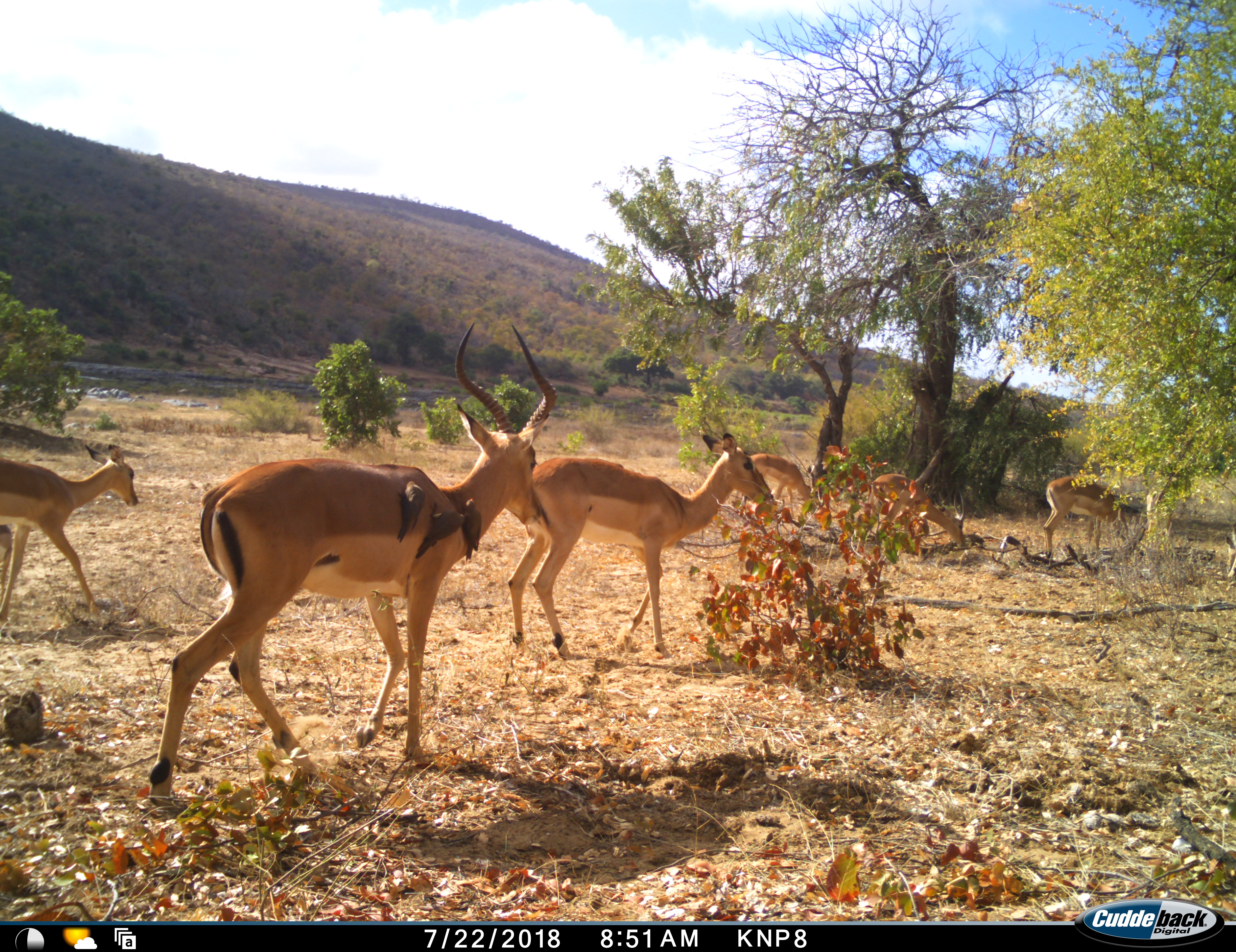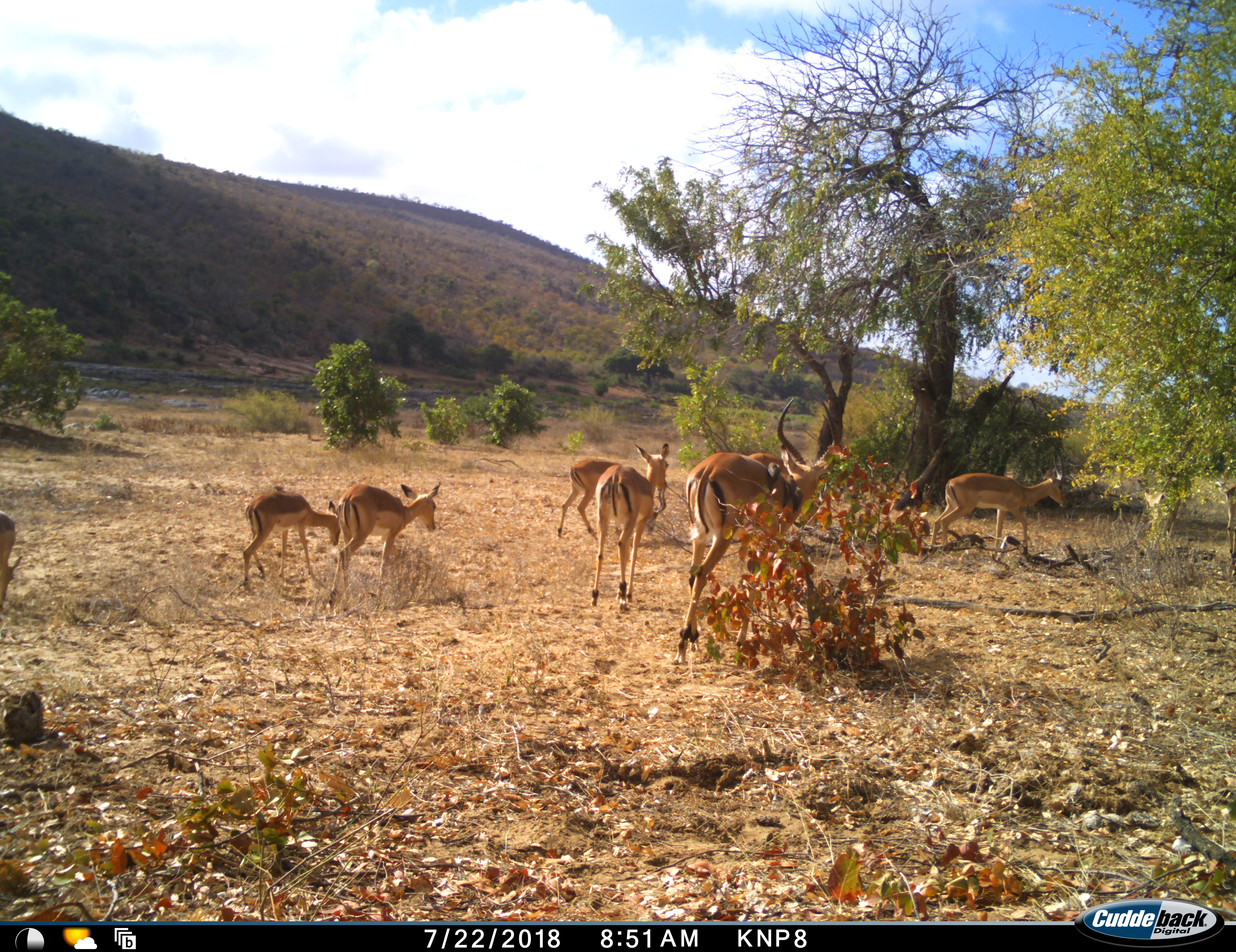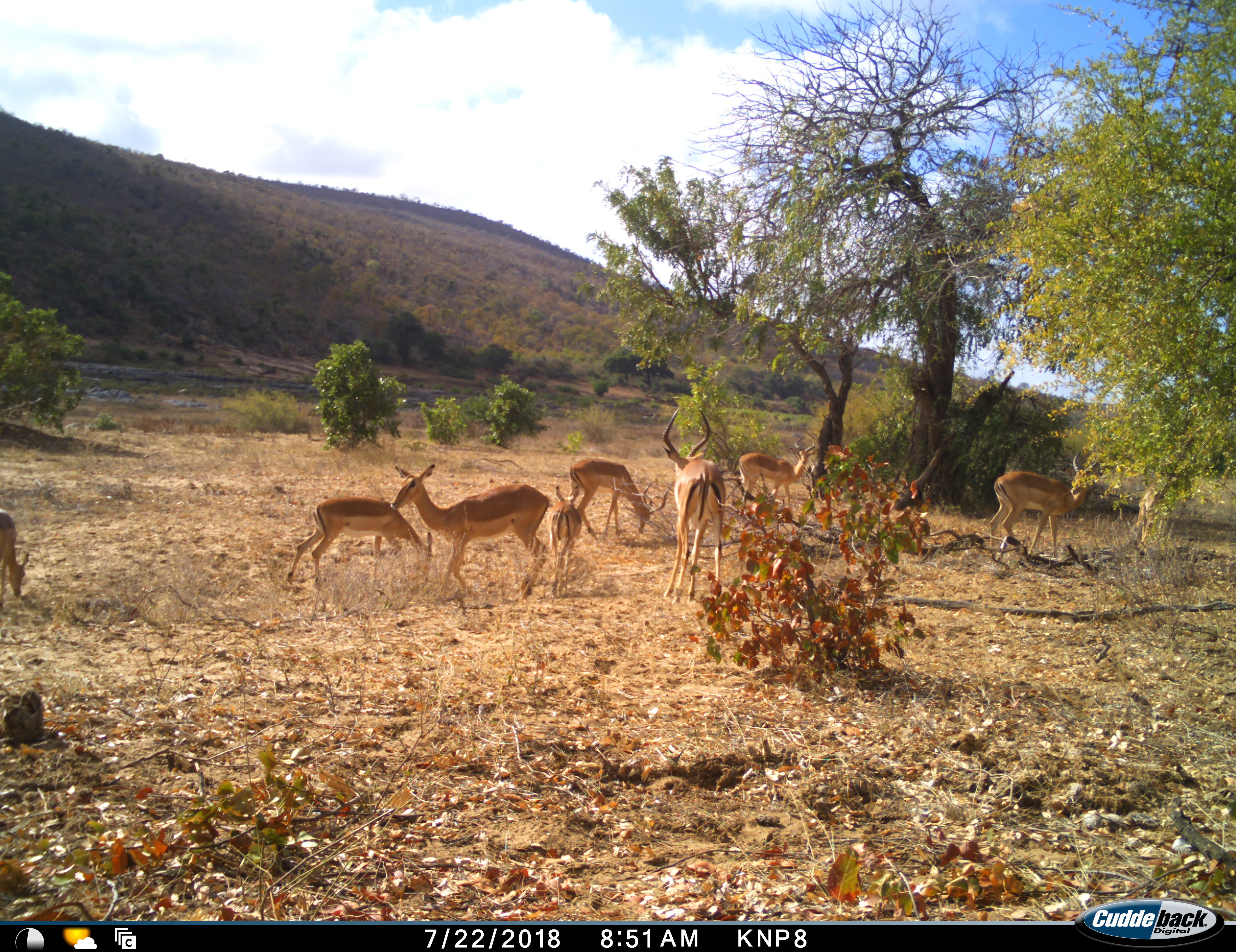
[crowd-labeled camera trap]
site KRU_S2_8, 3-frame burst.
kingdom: Animalia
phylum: Chordata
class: Mammalia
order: Artiodactyla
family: Bovidae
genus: Aepyceros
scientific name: Aepyceros melampus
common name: impala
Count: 8.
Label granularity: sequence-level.